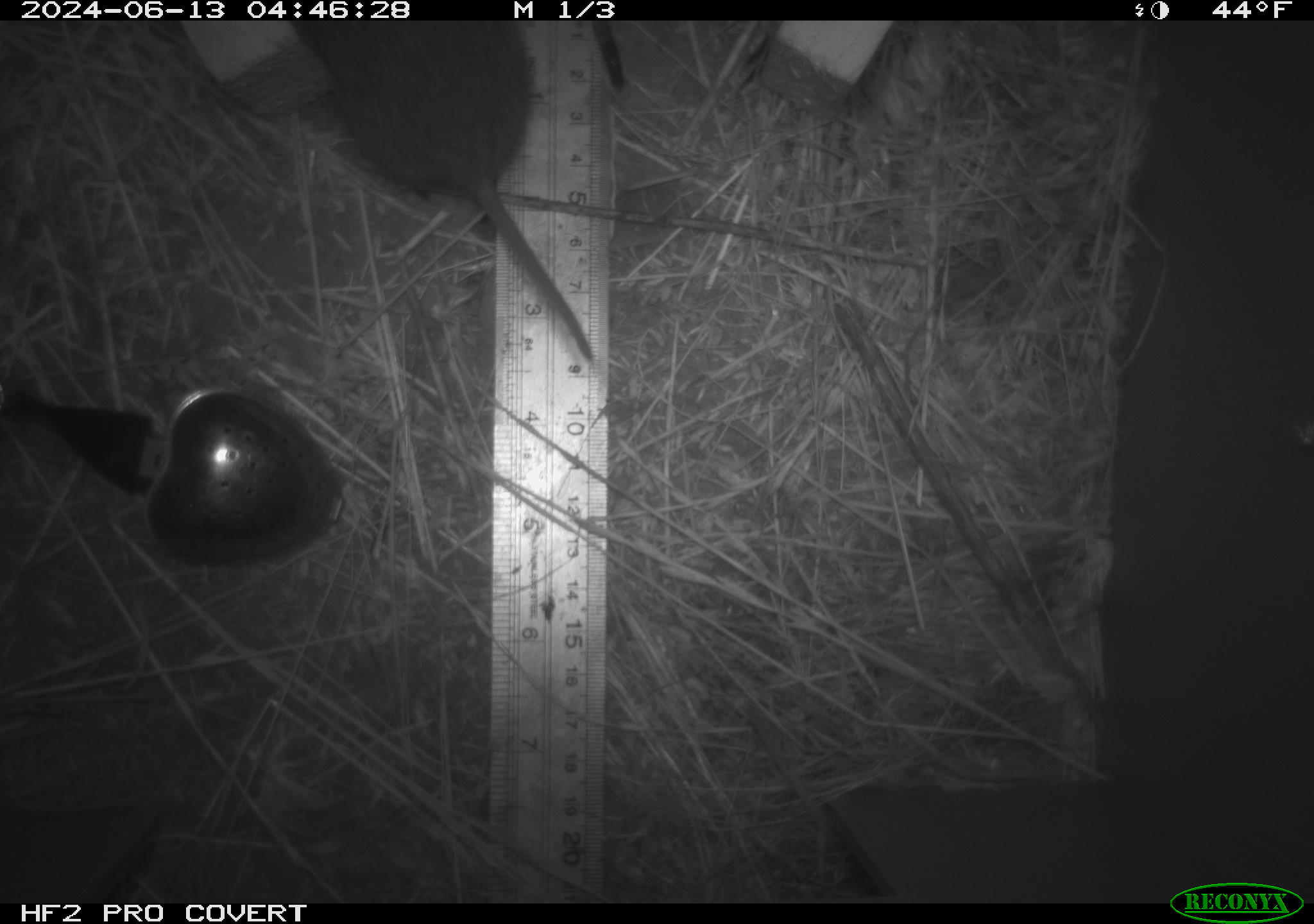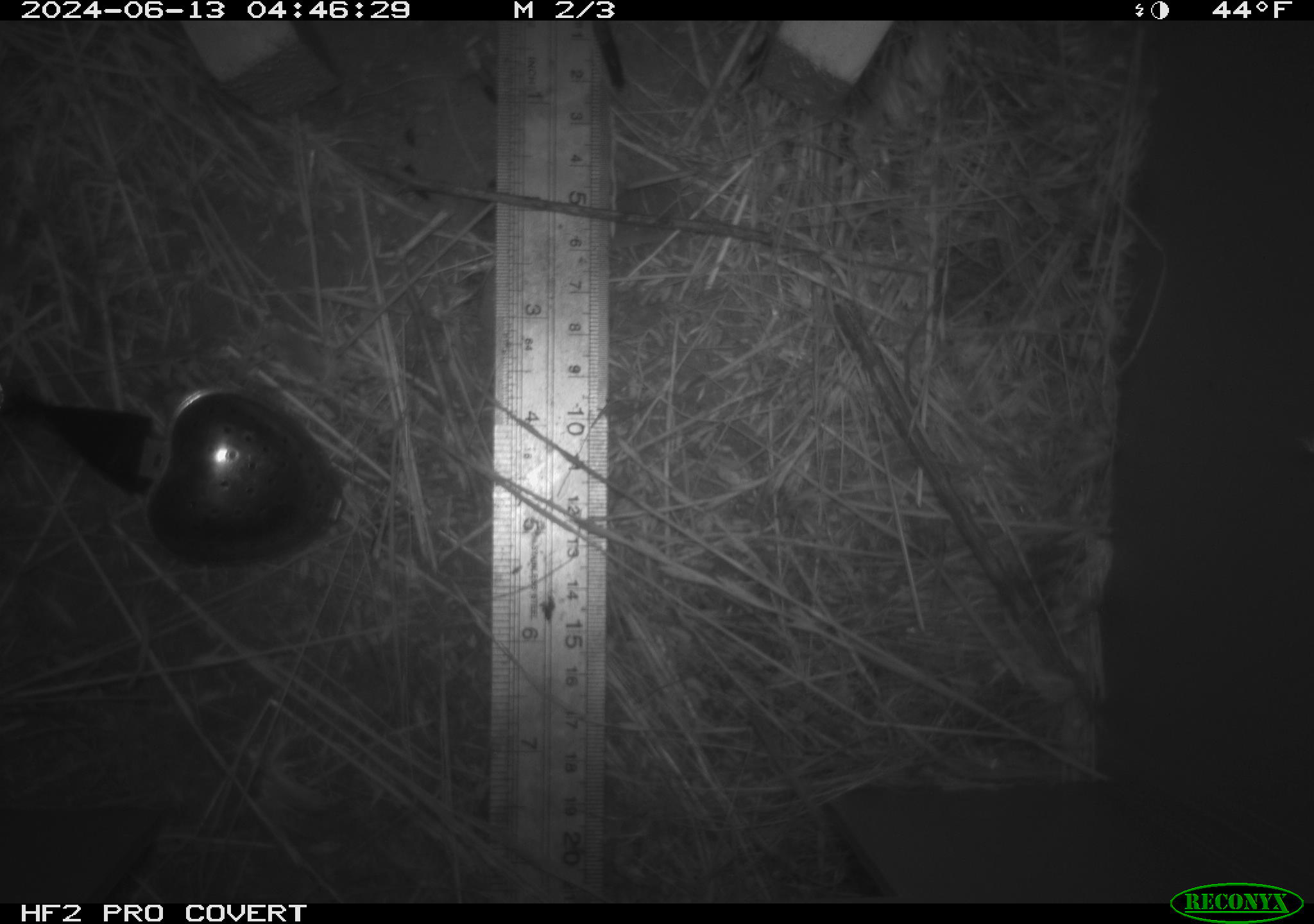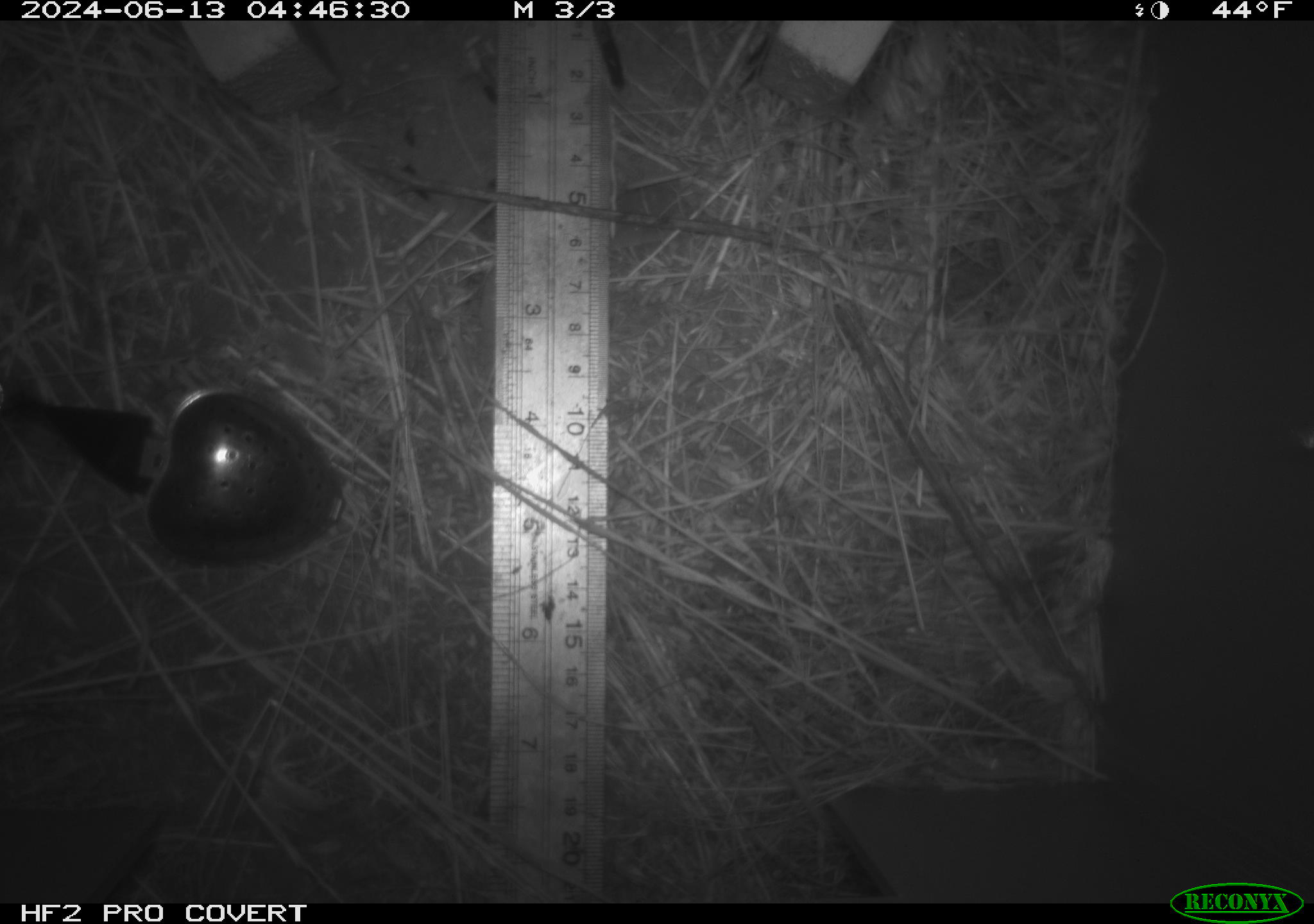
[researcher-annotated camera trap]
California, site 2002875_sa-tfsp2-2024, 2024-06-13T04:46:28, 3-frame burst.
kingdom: Animalia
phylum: Chordata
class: Mammalia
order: Rodentia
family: Cricetidae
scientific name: Arvicolinae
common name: voles, lemmings, and muskrats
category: arvicolinae subfamily